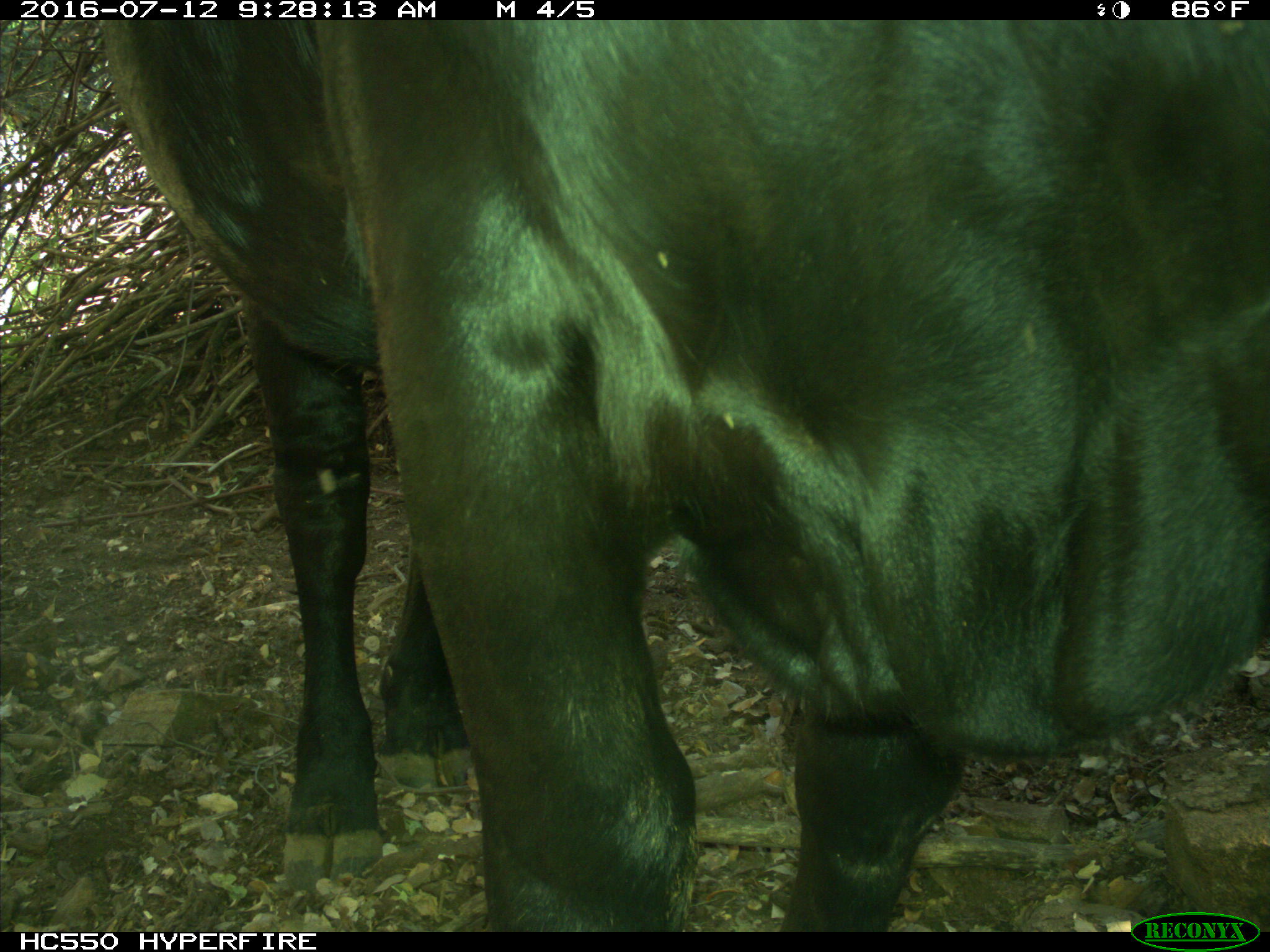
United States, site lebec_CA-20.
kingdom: Animalia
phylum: Chordata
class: Mammalia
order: Artiodactyla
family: Bovidae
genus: Bos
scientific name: Bos taurus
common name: domestic cow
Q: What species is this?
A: Bos taurus (domestic cow).